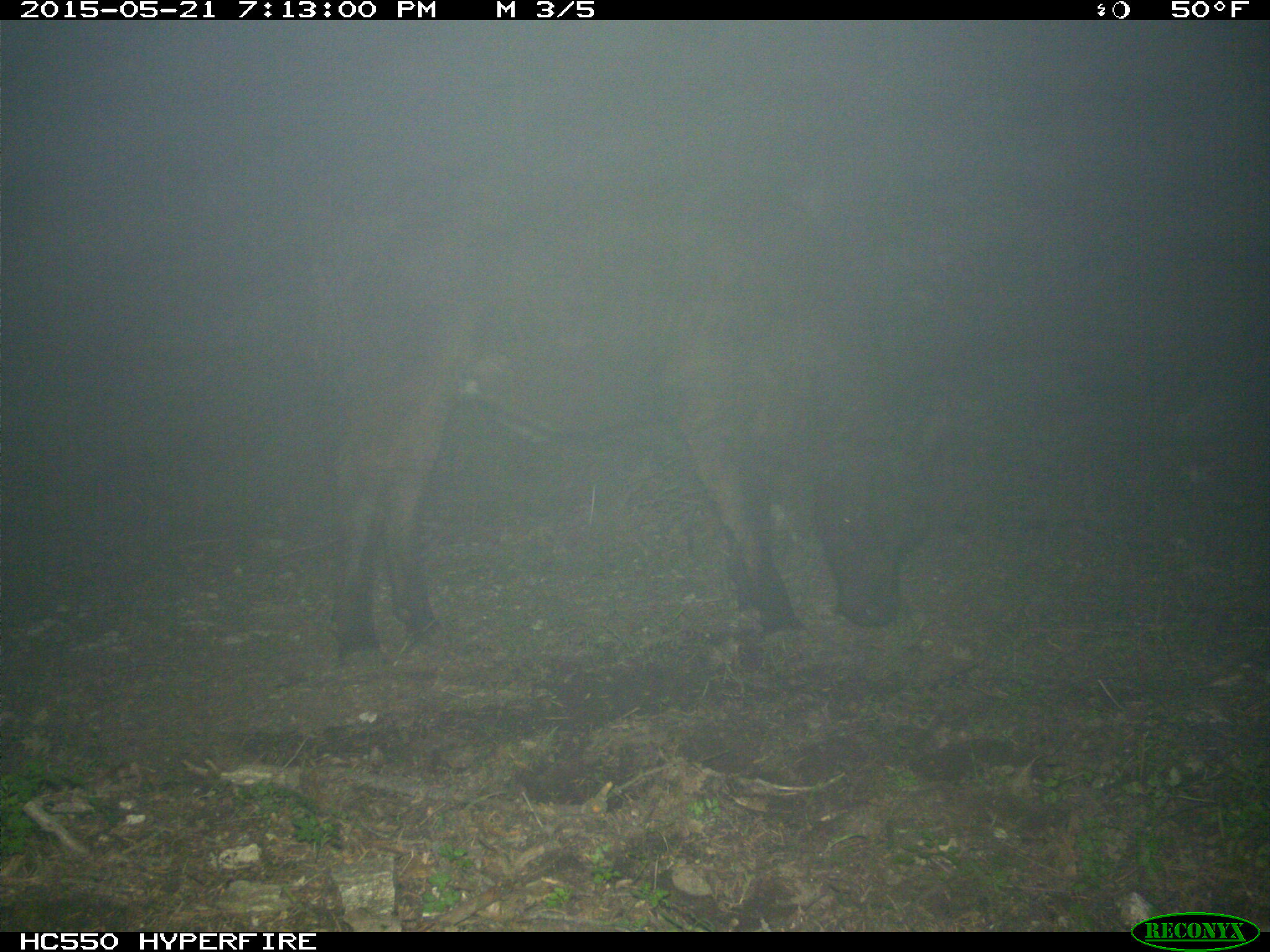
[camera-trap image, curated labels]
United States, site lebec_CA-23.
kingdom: Animalia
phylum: Chordata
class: Mammalia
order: Artiodactyla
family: Bovidae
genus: Bos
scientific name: Bos taurus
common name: domestic cow